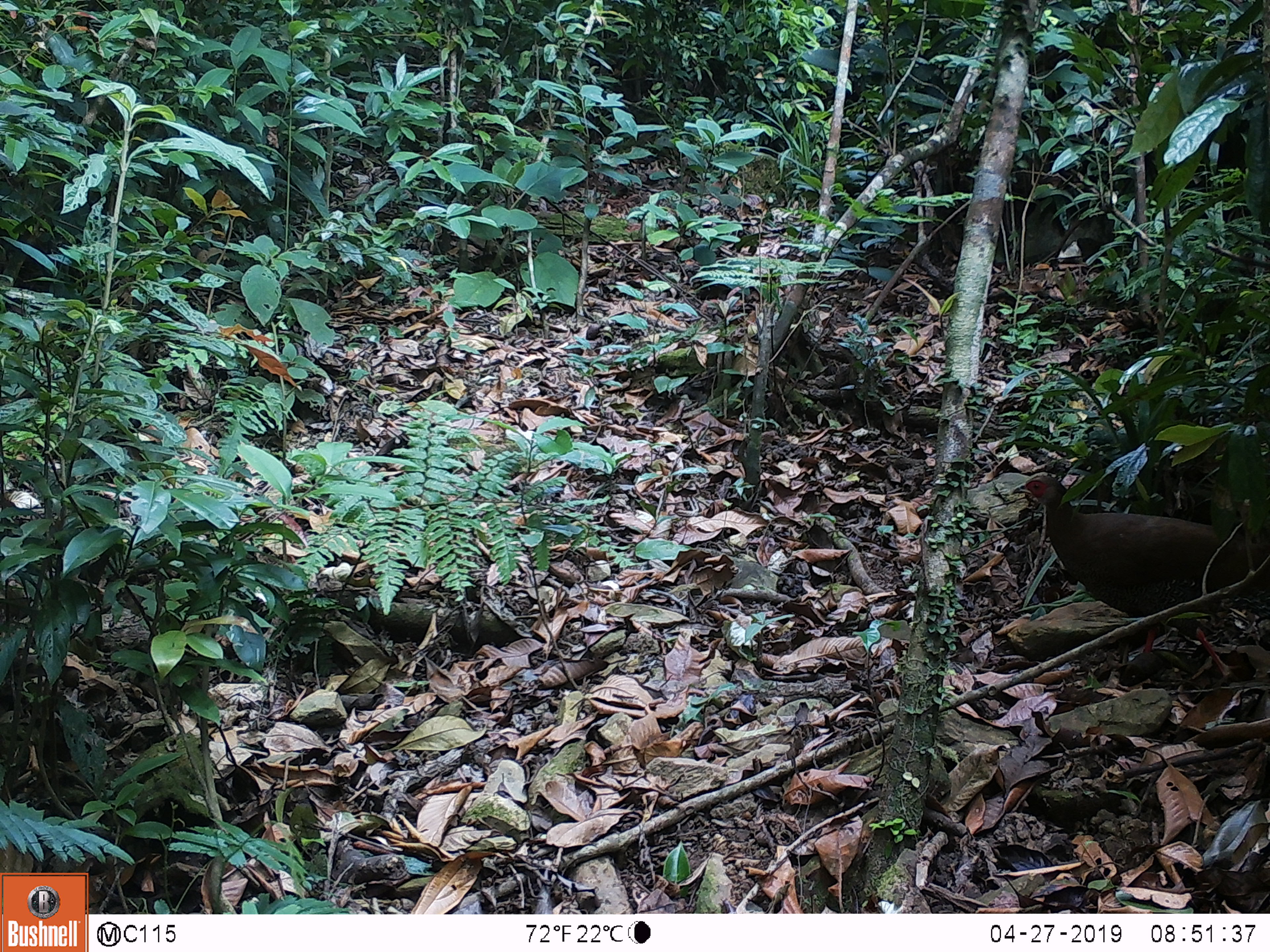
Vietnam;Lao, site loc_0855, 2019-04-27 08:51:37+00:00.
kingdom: Animalia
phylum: Chordata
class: Aves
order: Galliformes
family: Phasianidae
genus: Lophura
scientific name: Lophura nycthemera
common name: silver pheasant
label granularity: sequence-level